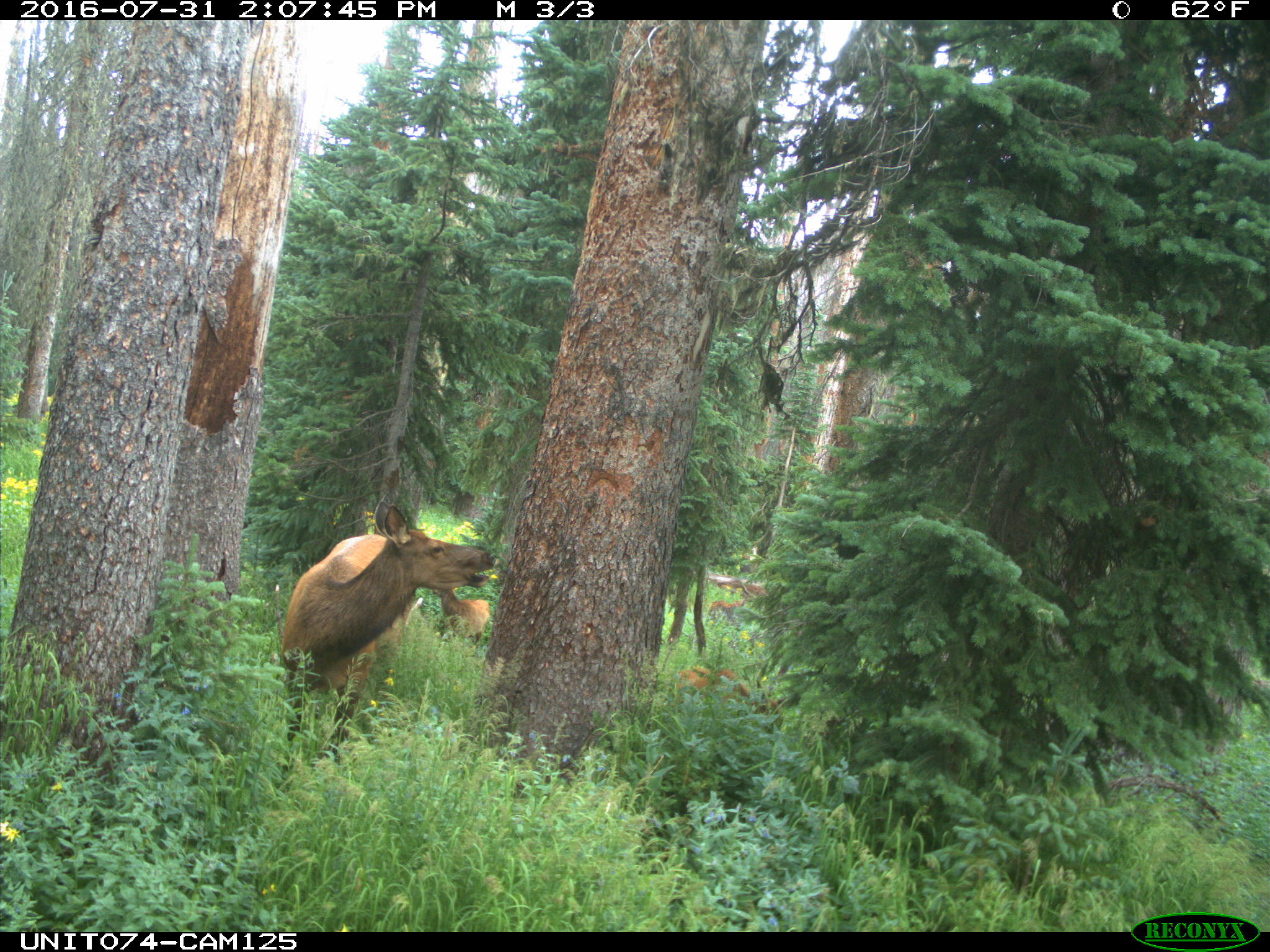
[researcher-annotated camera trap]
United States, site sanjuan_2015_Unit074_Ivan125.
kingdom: Animalia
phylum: Chordata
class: Mammalia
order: Artiodactyla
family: Cervidae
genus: Cervus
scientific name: Cervus elaphus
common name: red deer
Cervus elaphus (red deer).